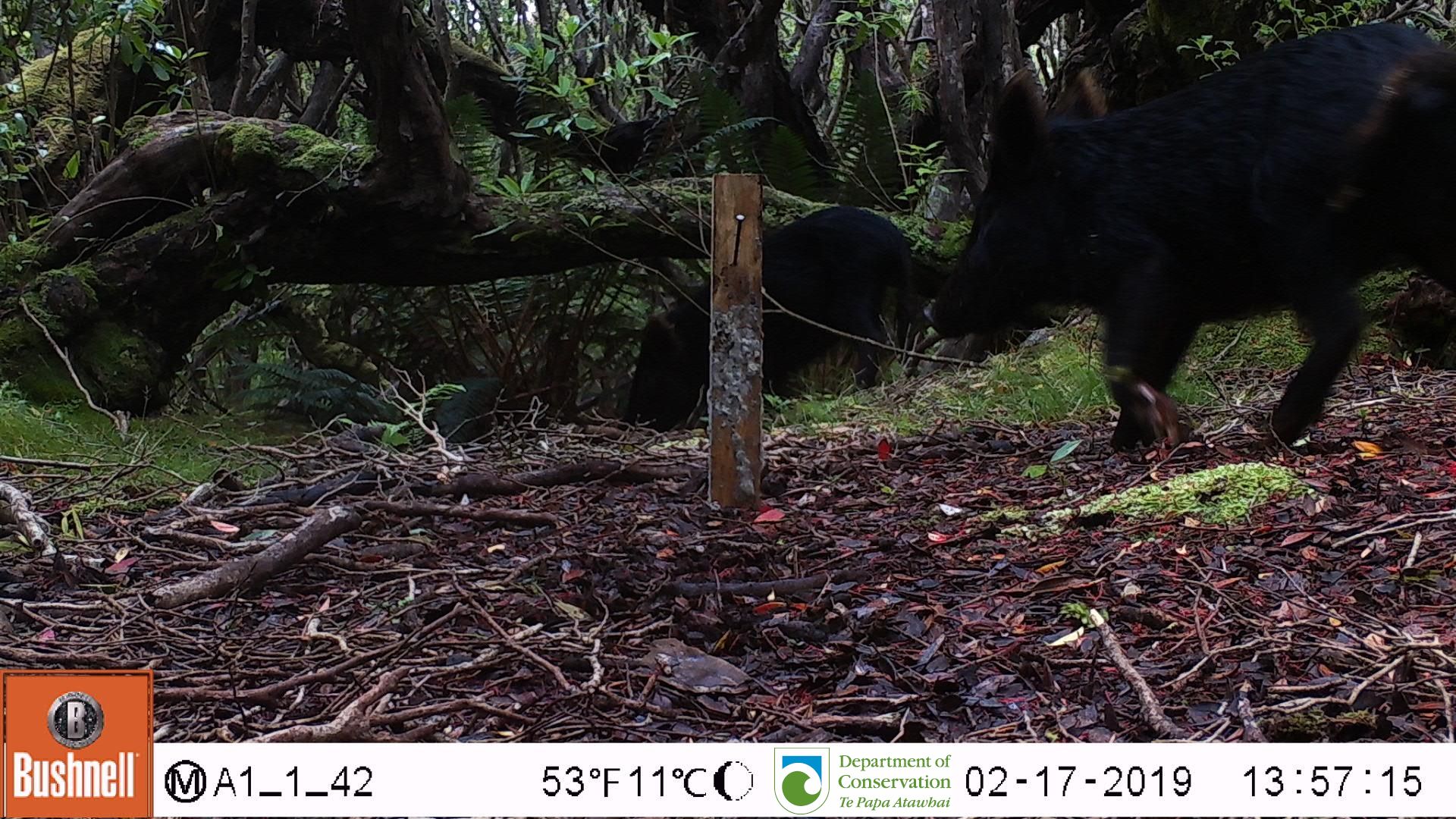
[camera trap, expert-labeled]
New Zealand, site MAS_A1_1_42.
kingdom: Animalia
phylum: Chordata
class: Mammalia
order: Artiodactyla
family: Suidae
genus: Sus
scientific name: Sus scrofa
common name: pig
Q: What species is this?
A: Pig (Sus scrofa).